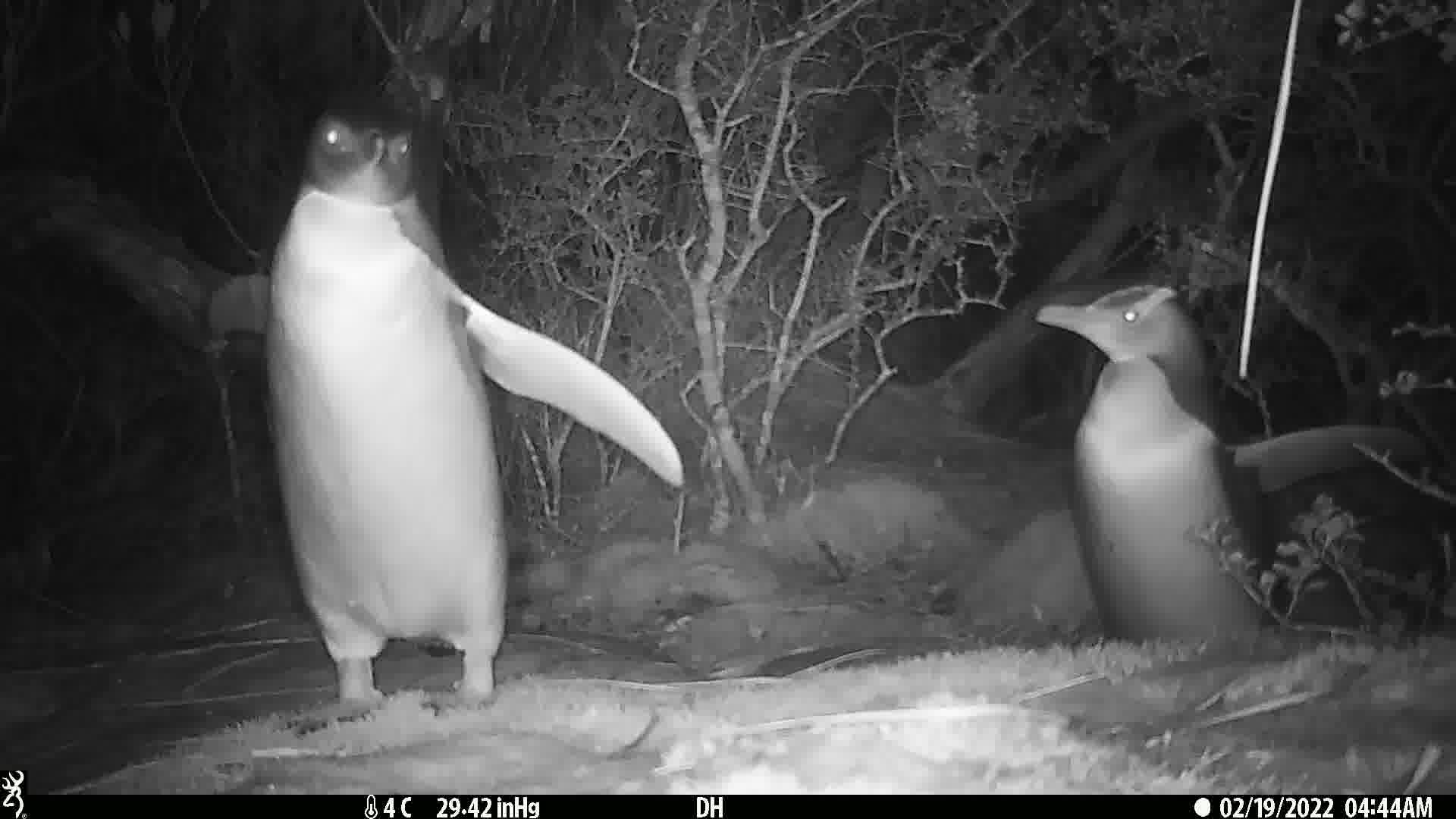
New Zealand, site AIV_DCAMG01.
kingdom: Animalia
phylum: Chordata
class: Aves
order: Sphenisciformes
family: Spheniscidae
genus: Megadyptes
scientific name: Megadyptes antipodes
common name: yellow-eyed penguin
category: yellow eyed penguin